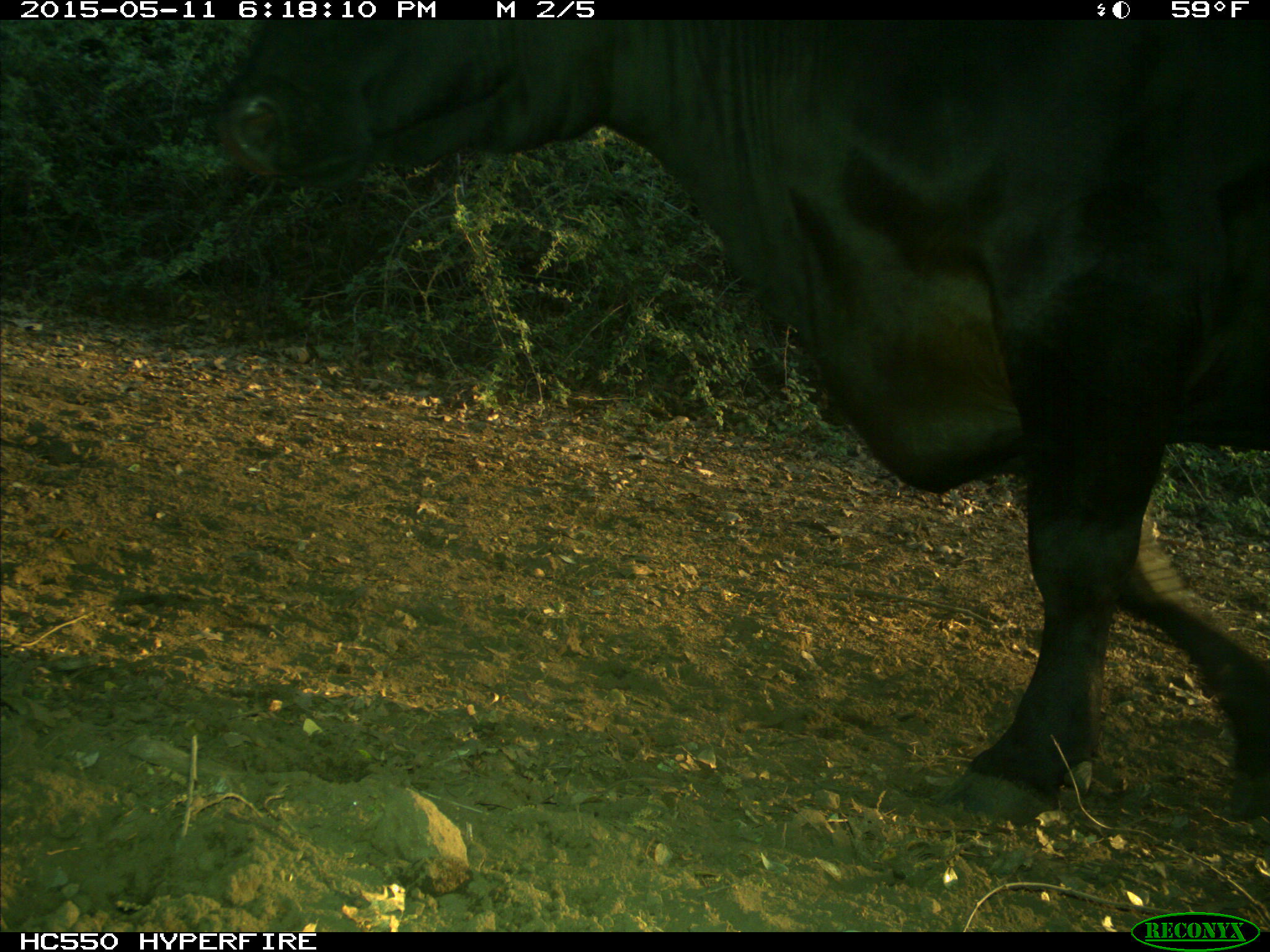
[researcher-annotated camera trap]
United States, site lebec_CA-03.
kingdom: Animalia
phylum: Chordata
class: Mammalia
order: Artiodactyla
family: Bovidae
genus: Bos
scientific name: Bos taurus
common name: domestic cow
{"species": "Bos taurus (domestic cow)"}